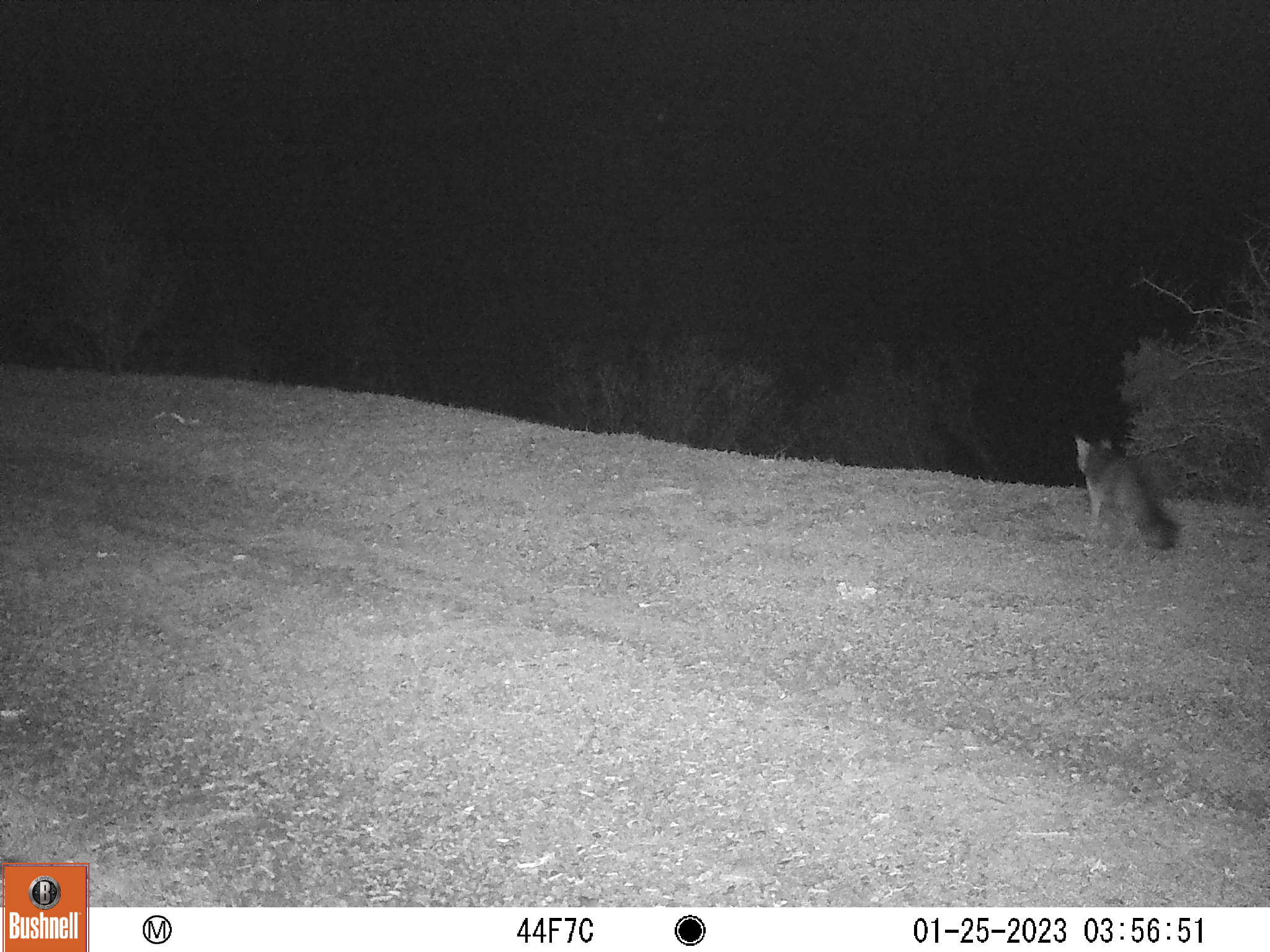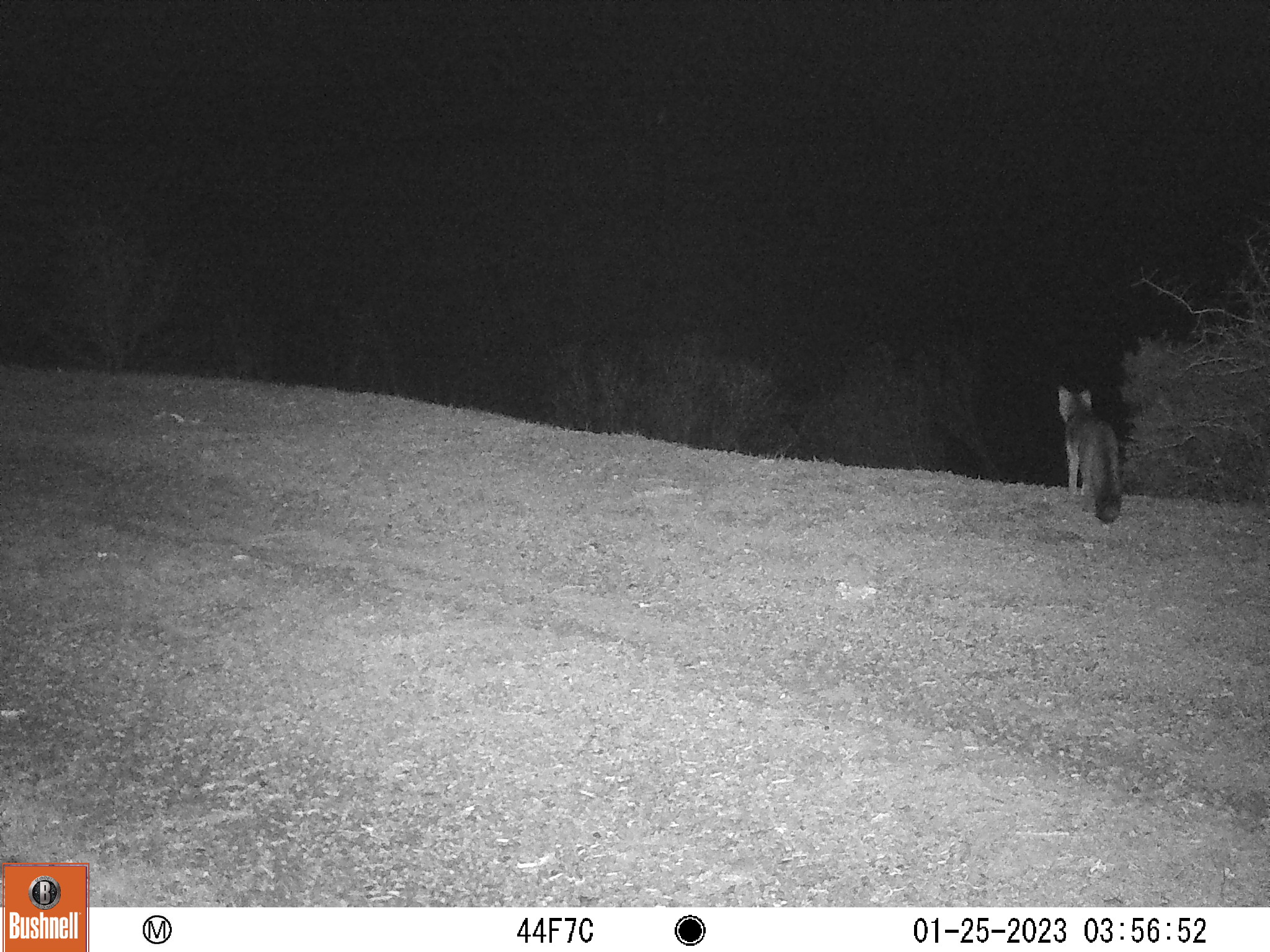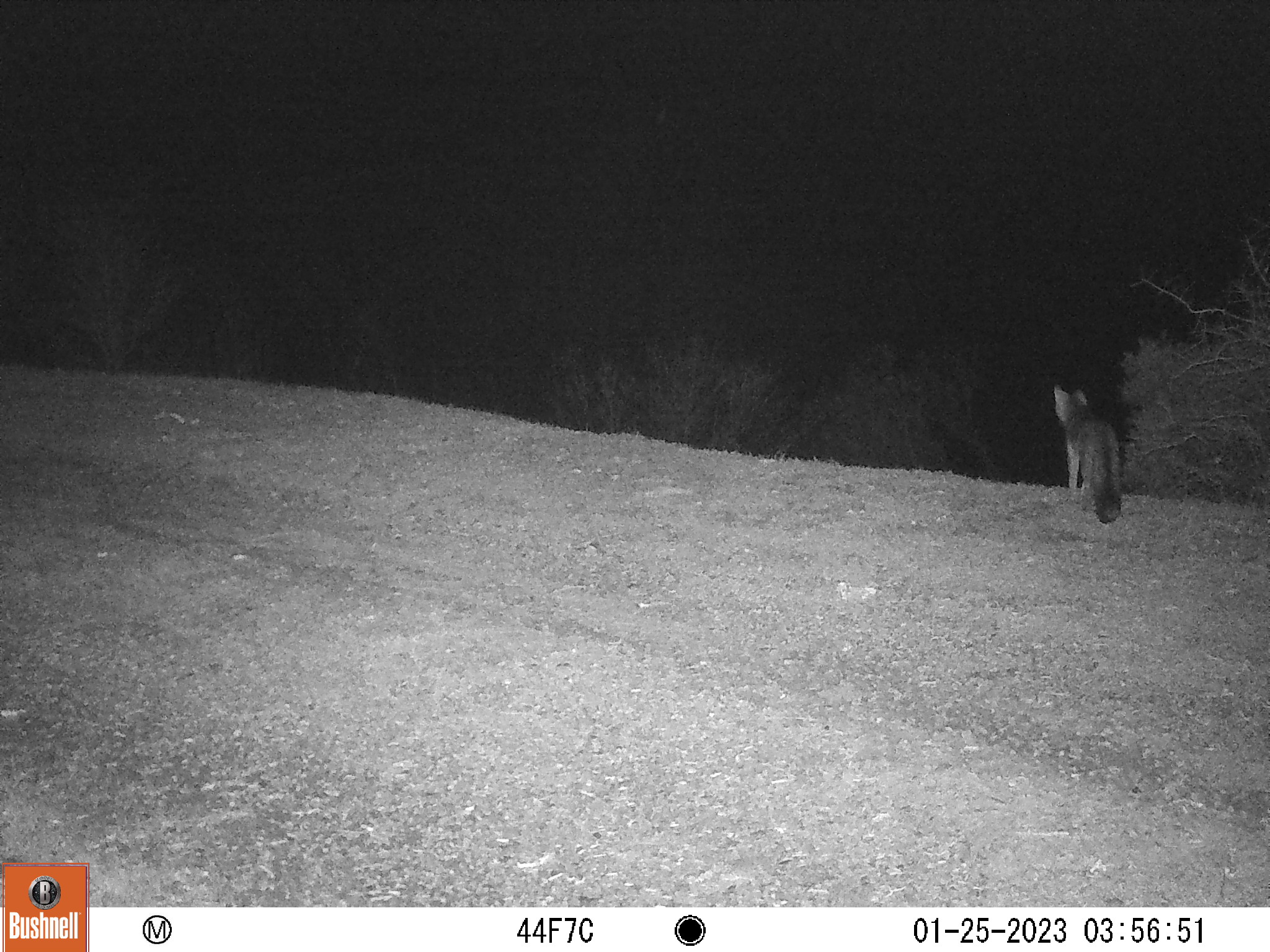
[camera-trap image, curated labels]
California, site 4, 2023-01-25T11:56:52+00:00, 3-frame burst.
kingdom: Animalia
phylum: Chordata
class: Mammalia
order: Carnivora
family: Canidae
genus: Urocyon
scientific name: Urocyon cinereoargenteus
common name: gray fox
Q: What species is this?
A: Gray fox (Urocyon cinereoargenteus).